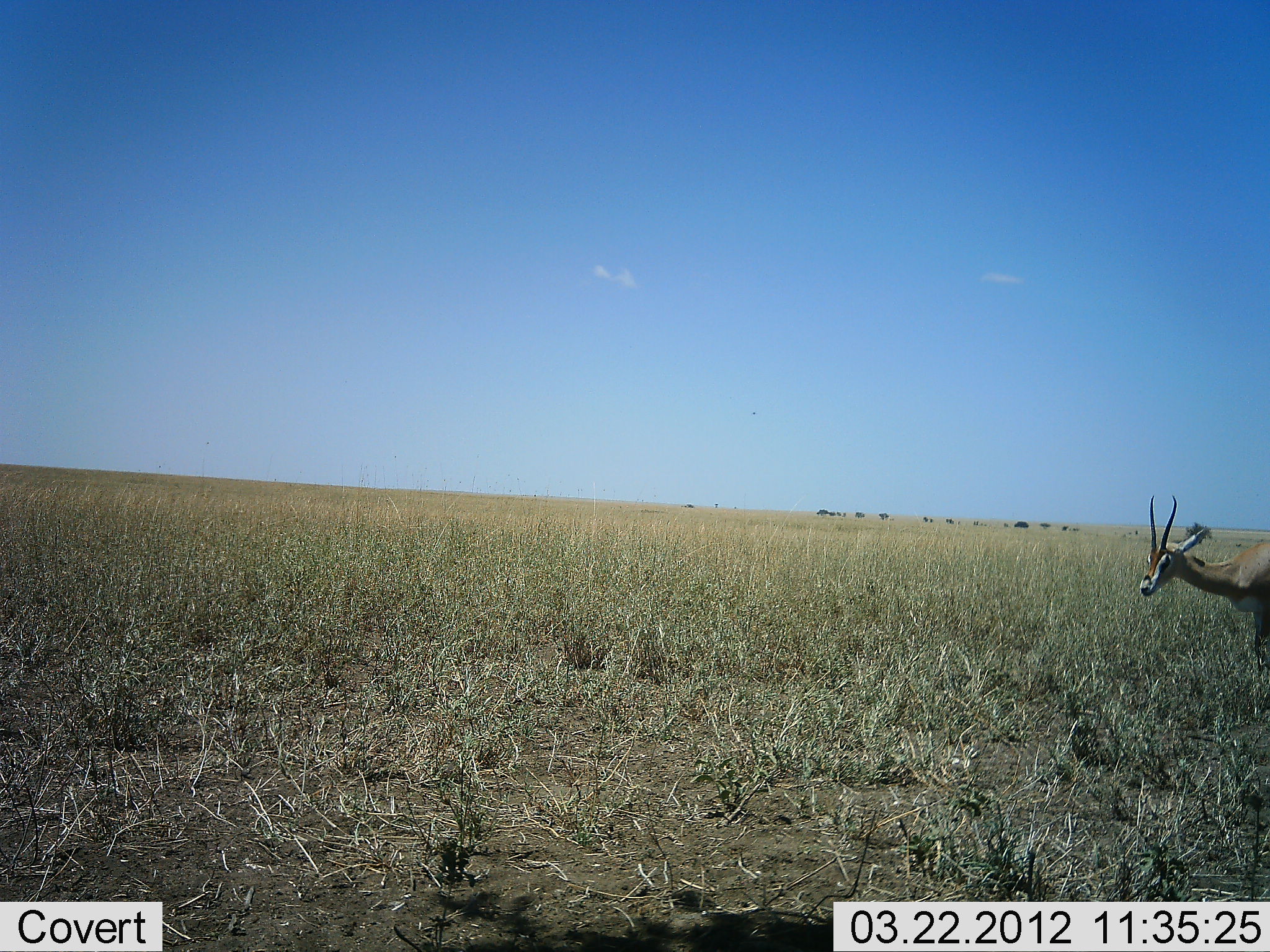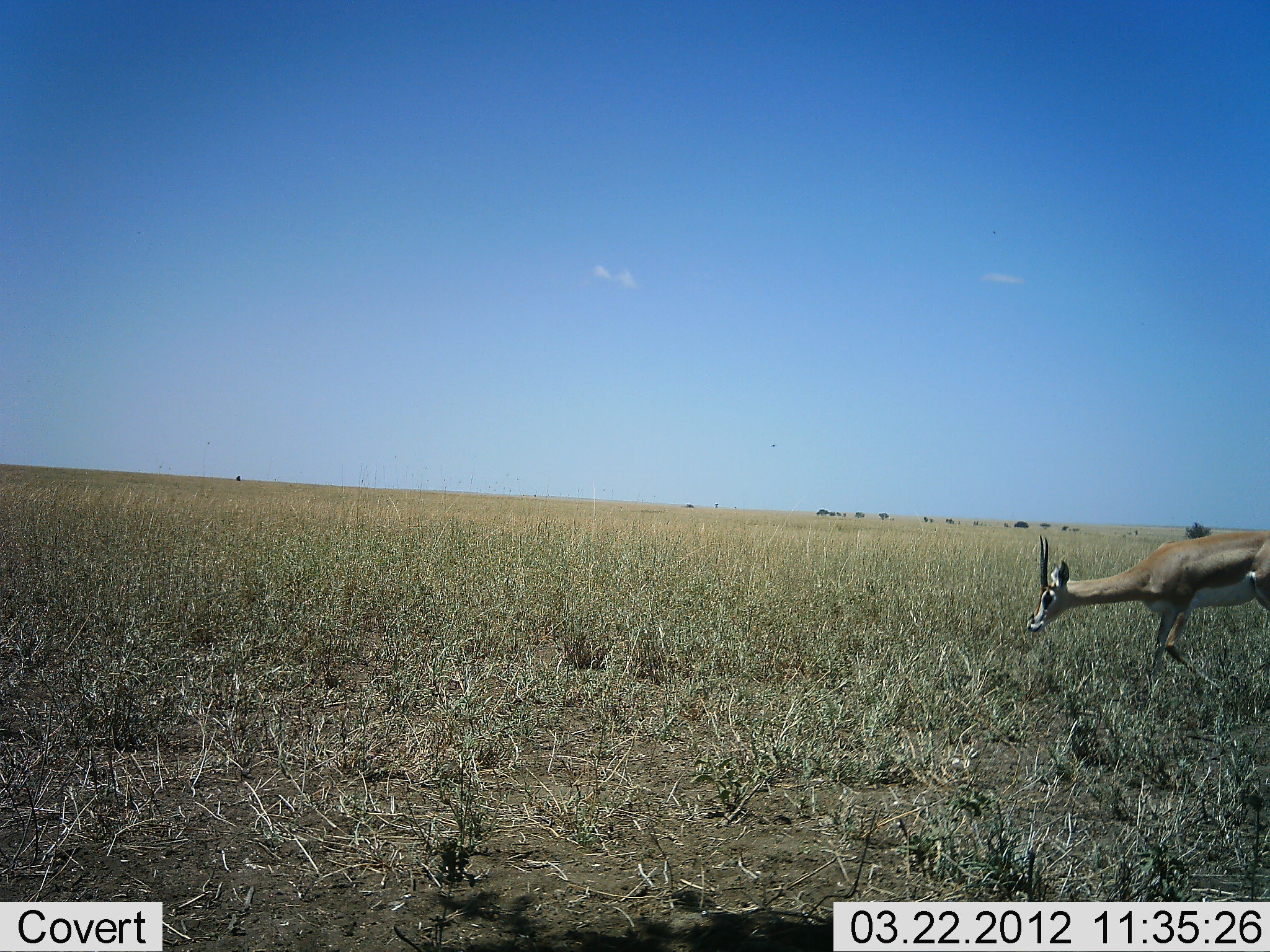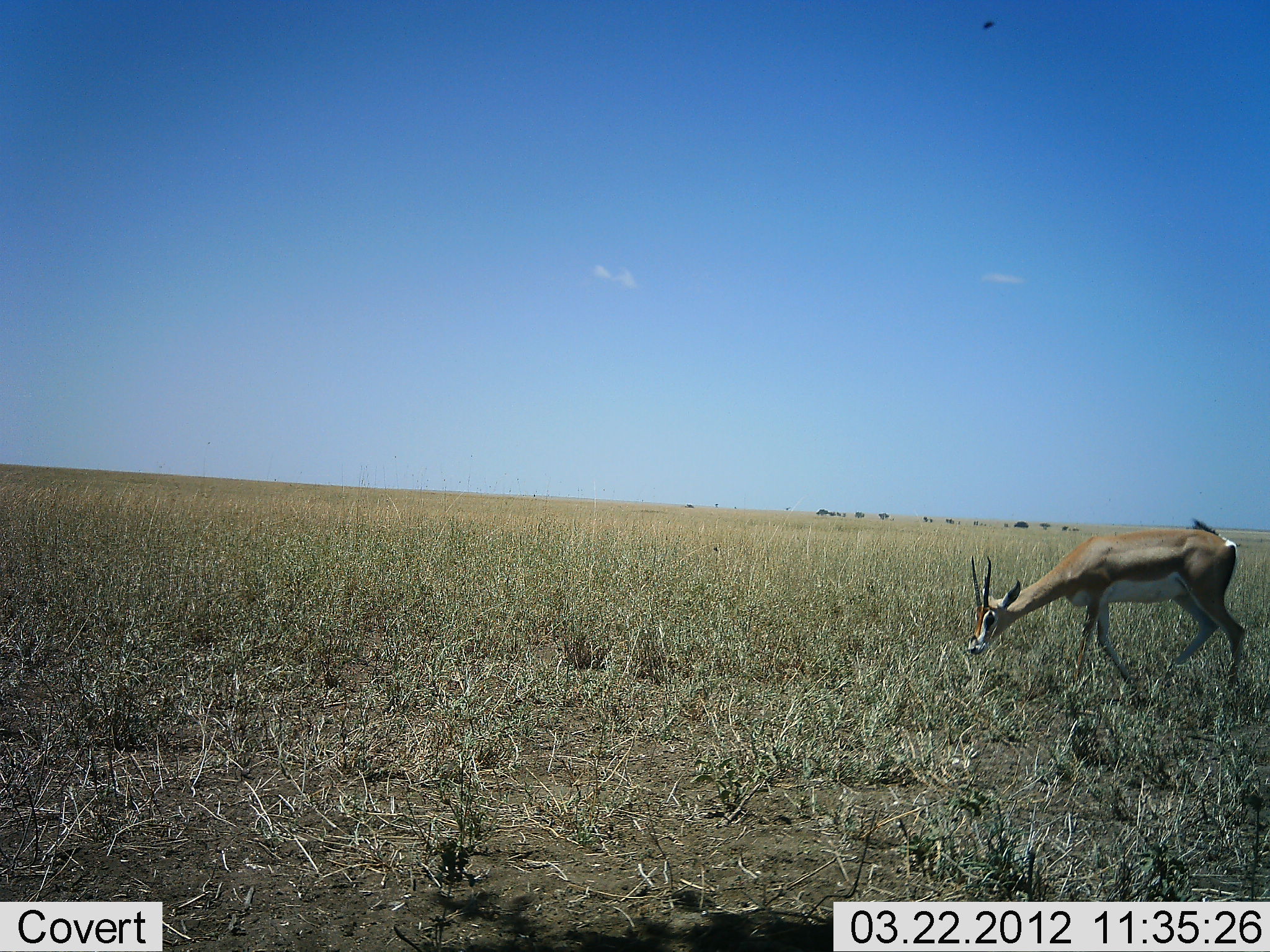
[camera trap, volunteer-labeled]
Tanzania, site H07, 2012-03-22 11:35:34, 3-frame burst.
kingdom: Animalia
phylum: Chordata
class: Mammalia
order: Artiodactyla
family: Bovidae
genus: Nanger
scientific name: Nanger granti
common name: grant's gazelle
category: gazellegrants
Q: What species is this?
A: Gazellegrants (grant's gazelle) (Nanger granti).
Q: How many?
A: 1.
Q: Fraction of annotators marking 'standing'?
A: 11%.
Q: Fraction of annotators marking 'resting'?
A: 0%.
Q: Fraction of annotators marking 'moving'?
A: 83%.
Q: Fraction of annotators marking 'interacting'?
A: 0%.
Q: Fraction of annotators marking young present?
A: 0%.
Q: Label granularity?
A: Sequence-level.